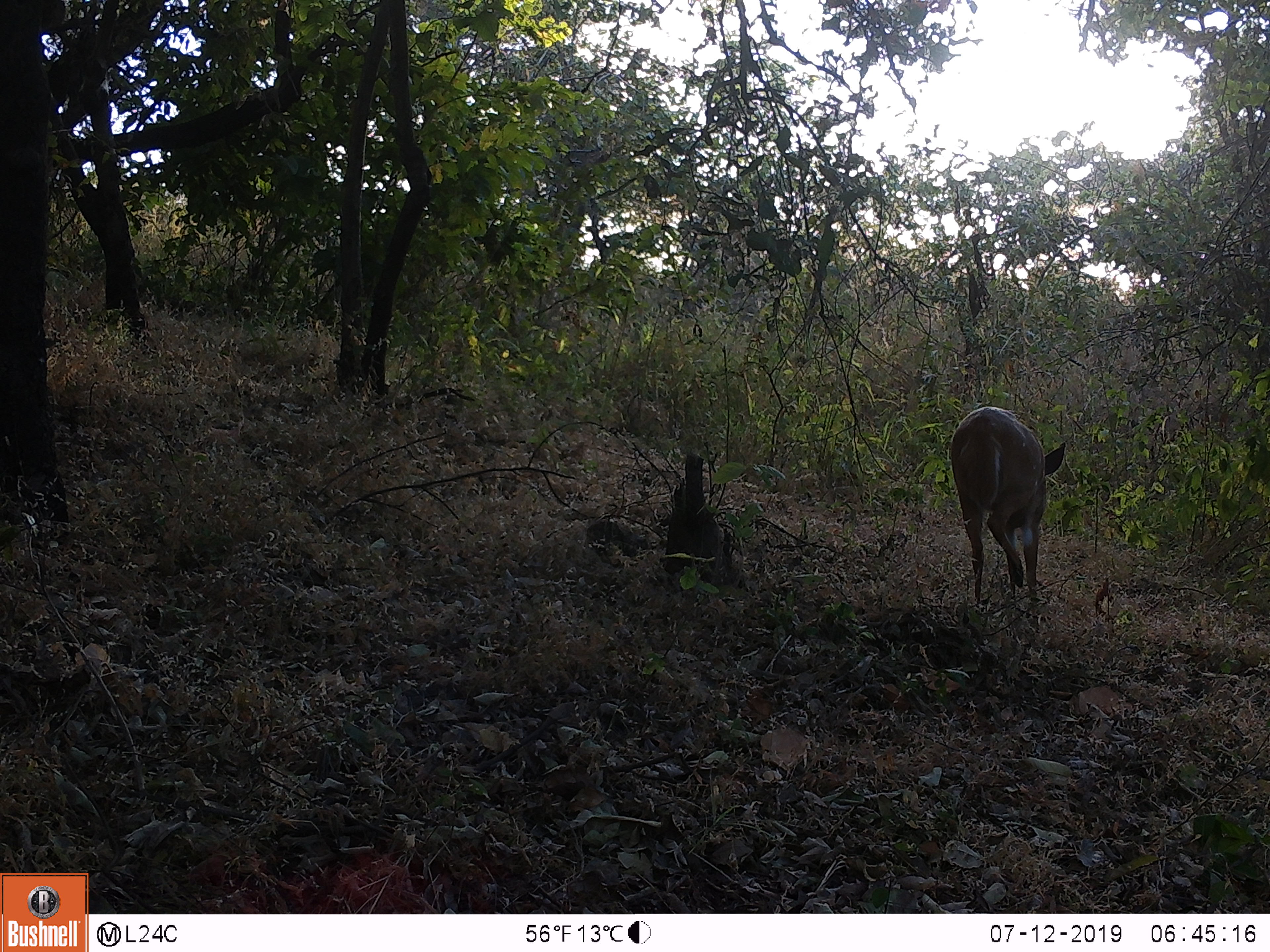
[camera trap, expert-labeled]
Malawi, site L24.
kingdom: Animalia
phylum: Chordata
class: Mammalia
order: Artiodactyla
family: Bovidae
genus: Tragelaphus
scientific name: Tragelaphus sylvaticus sylvaticus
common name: cape bushbuck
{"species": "cape bushbuck (Tragelaphus sylvaticus sylvaticus)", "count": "1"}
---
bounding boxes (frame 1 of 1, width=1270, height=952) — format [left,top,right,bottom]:
cape bushbuck: [945,399,1070,614]